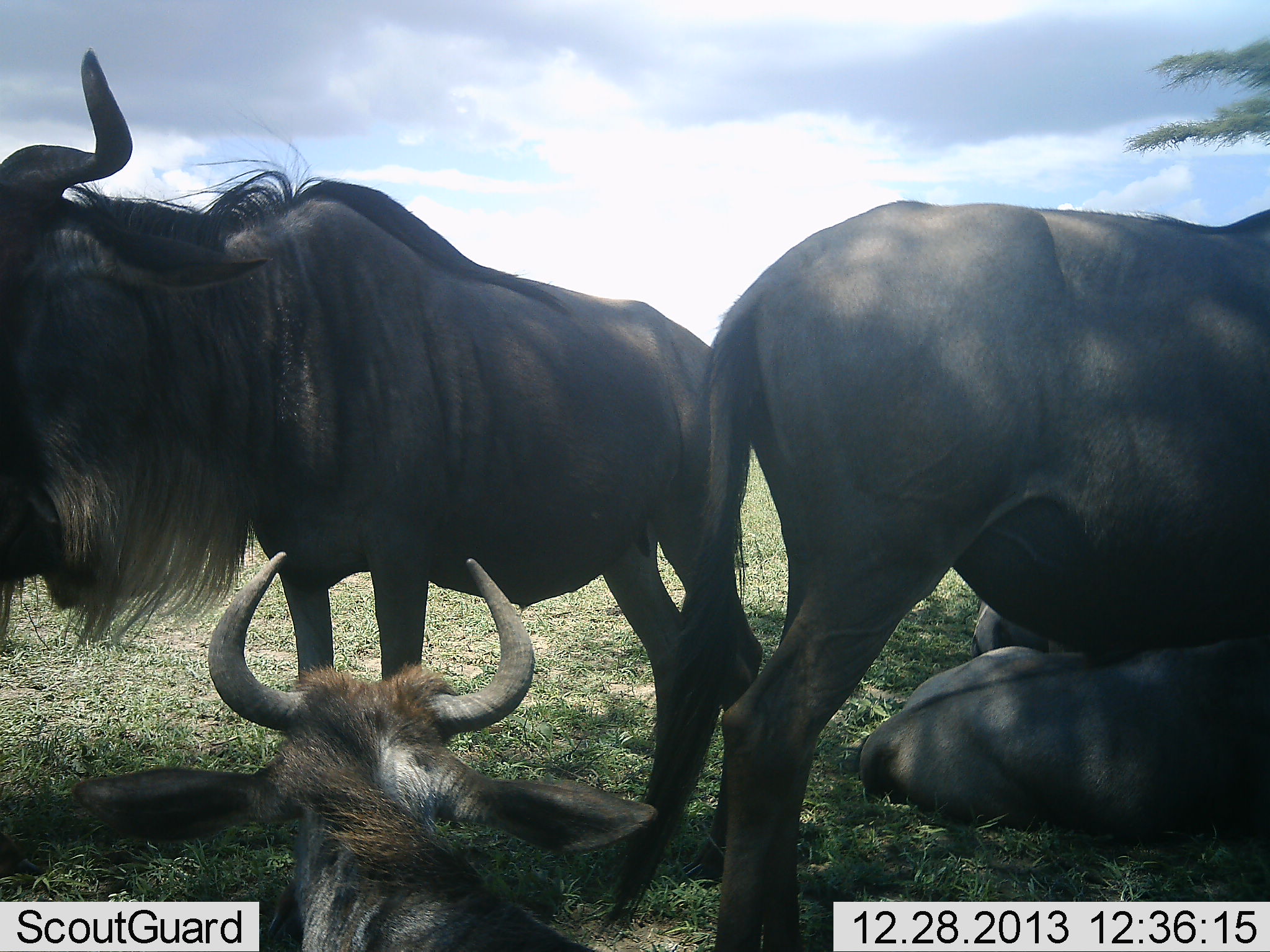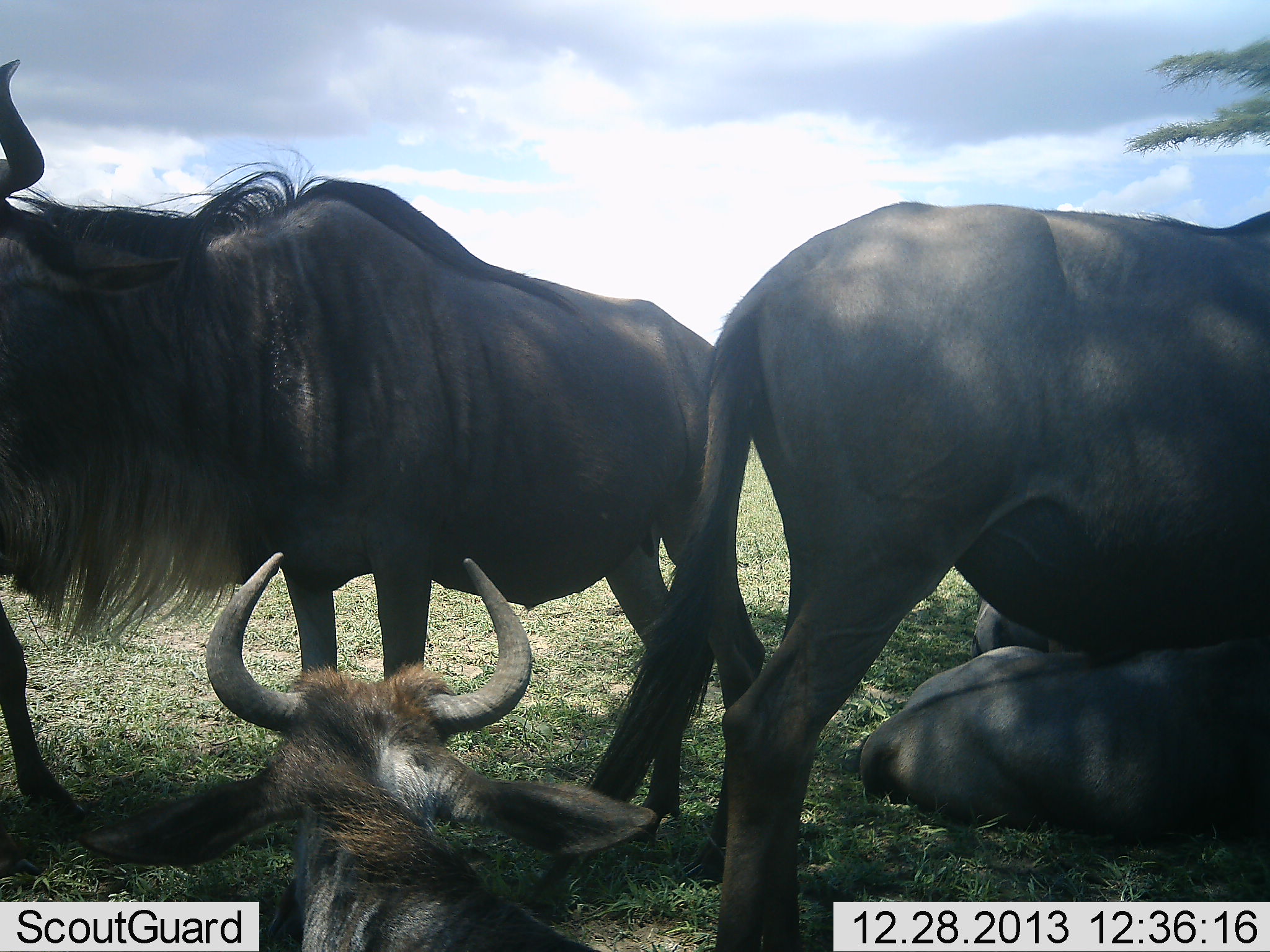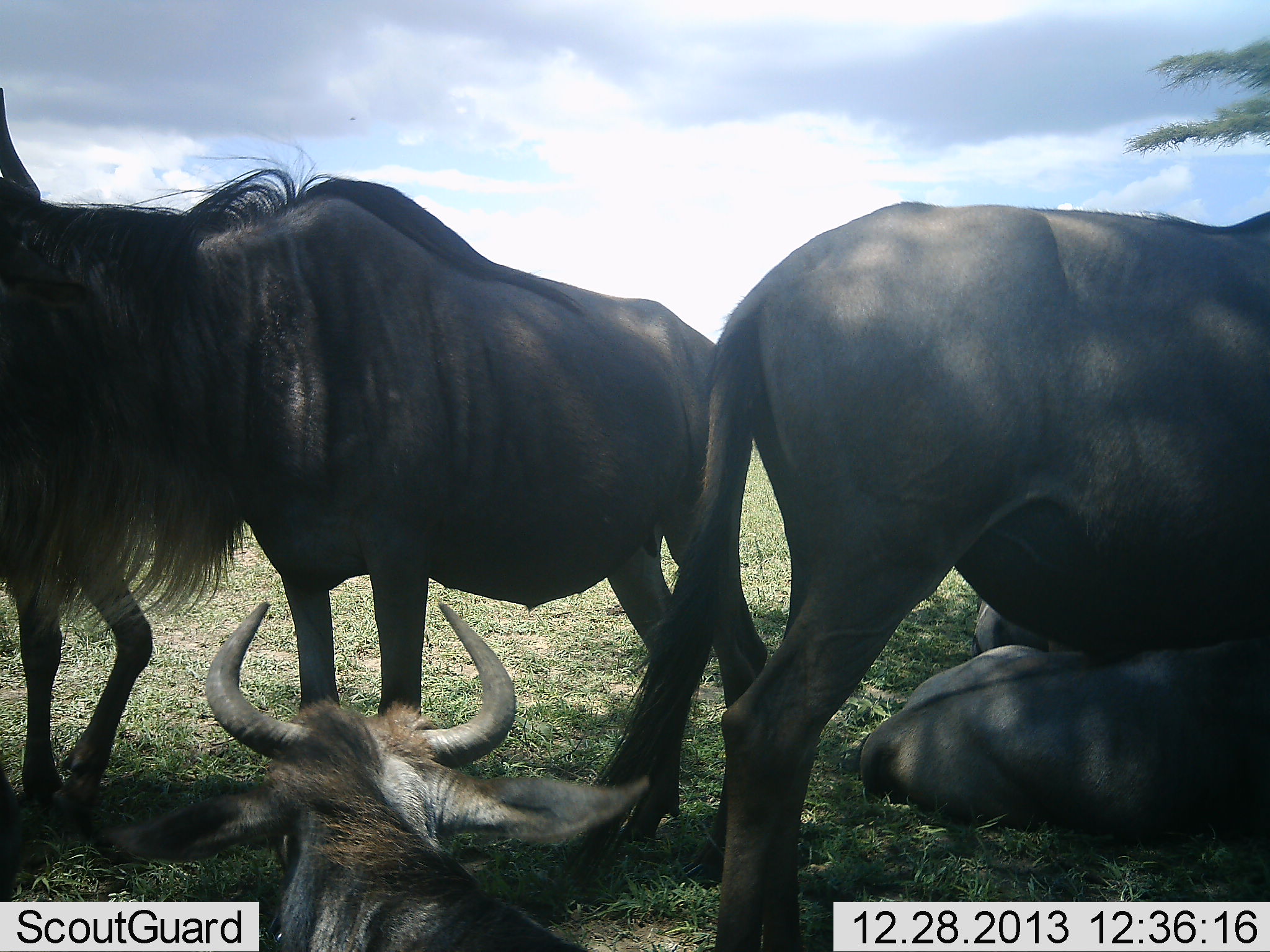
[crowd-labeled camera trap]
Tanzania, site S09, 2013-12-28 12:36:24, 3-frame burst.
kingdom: Animalia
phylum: Chordata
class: Mammalia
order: Artiodactyla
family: Bovidae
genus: Connochaetes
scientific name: Connochaetes taurinus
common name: blue wildebeest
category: wildebeest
Wildebeest (blue wildebeest) (Connochaetes taurinus), count 5. Behavior (volunteer vote fractions): standing 90%, resting 100%, moving 0%, interacting 0%. Young present (vote fraction): 0%. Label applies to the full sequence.